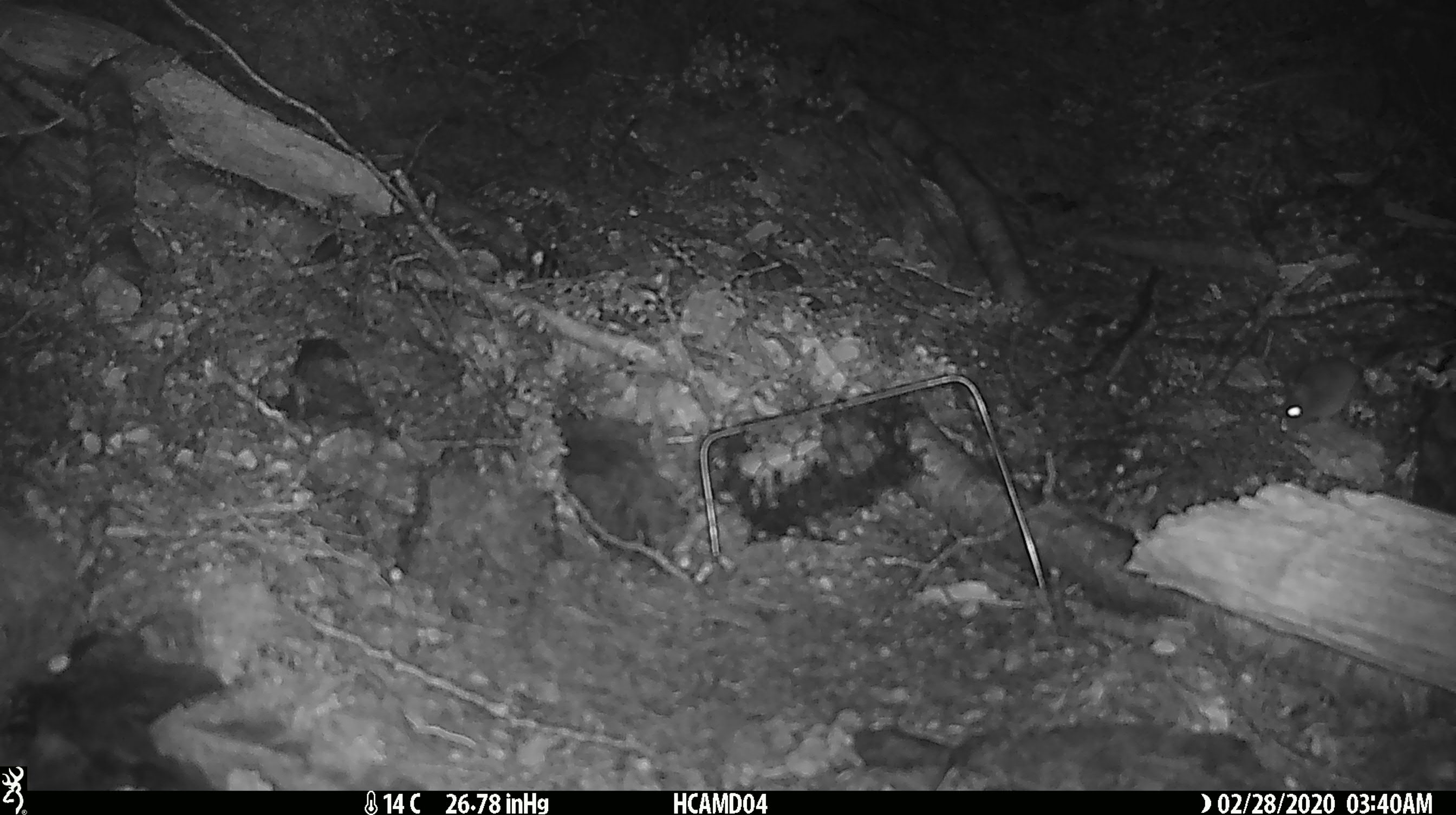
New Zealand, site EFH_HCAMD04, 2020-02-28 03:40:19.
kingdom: Animalia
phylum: Chordata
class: Mammalia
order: Rodentia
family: Muridae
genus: Mus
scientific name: Mus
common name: mouse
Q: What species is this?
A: Mouse (Mus).